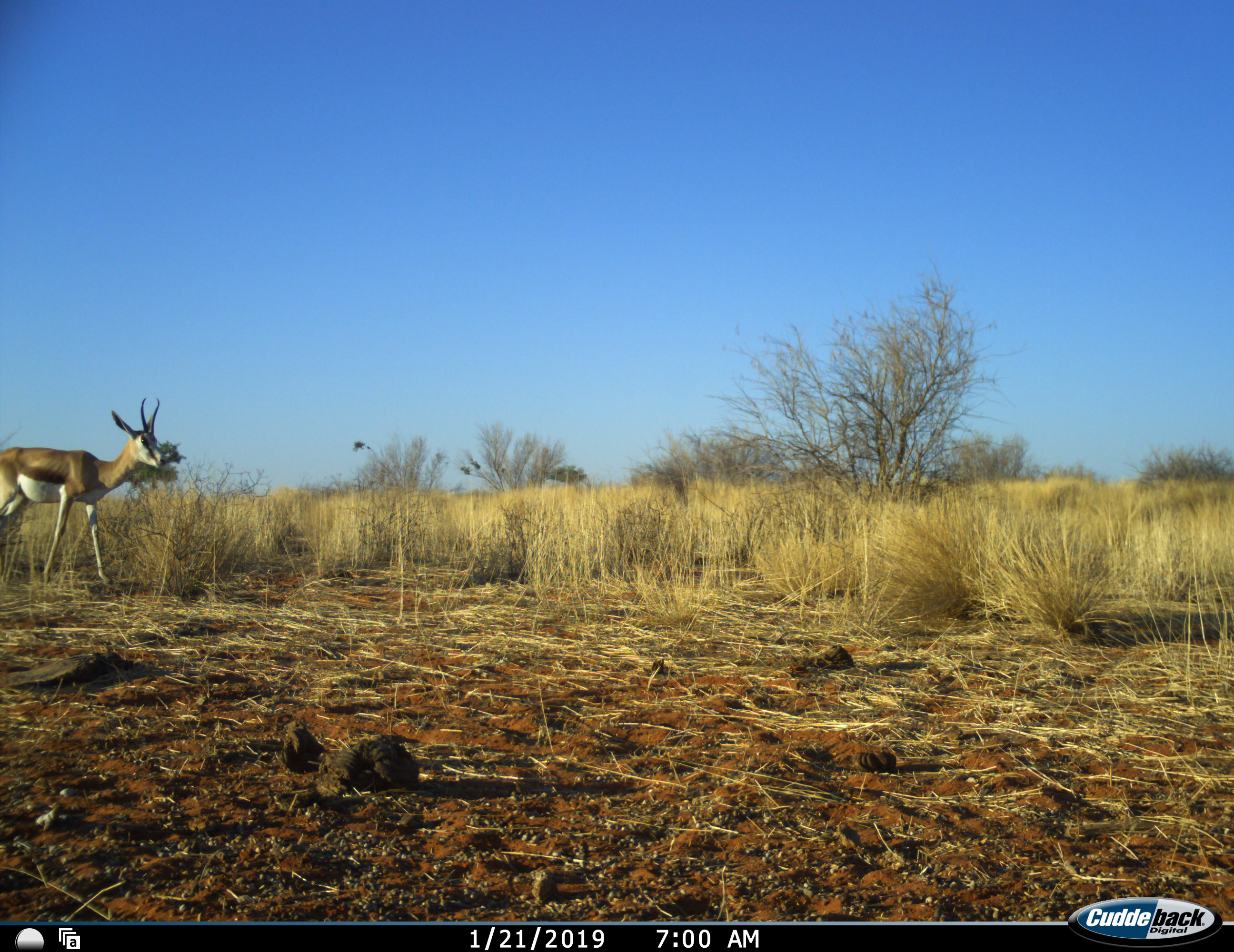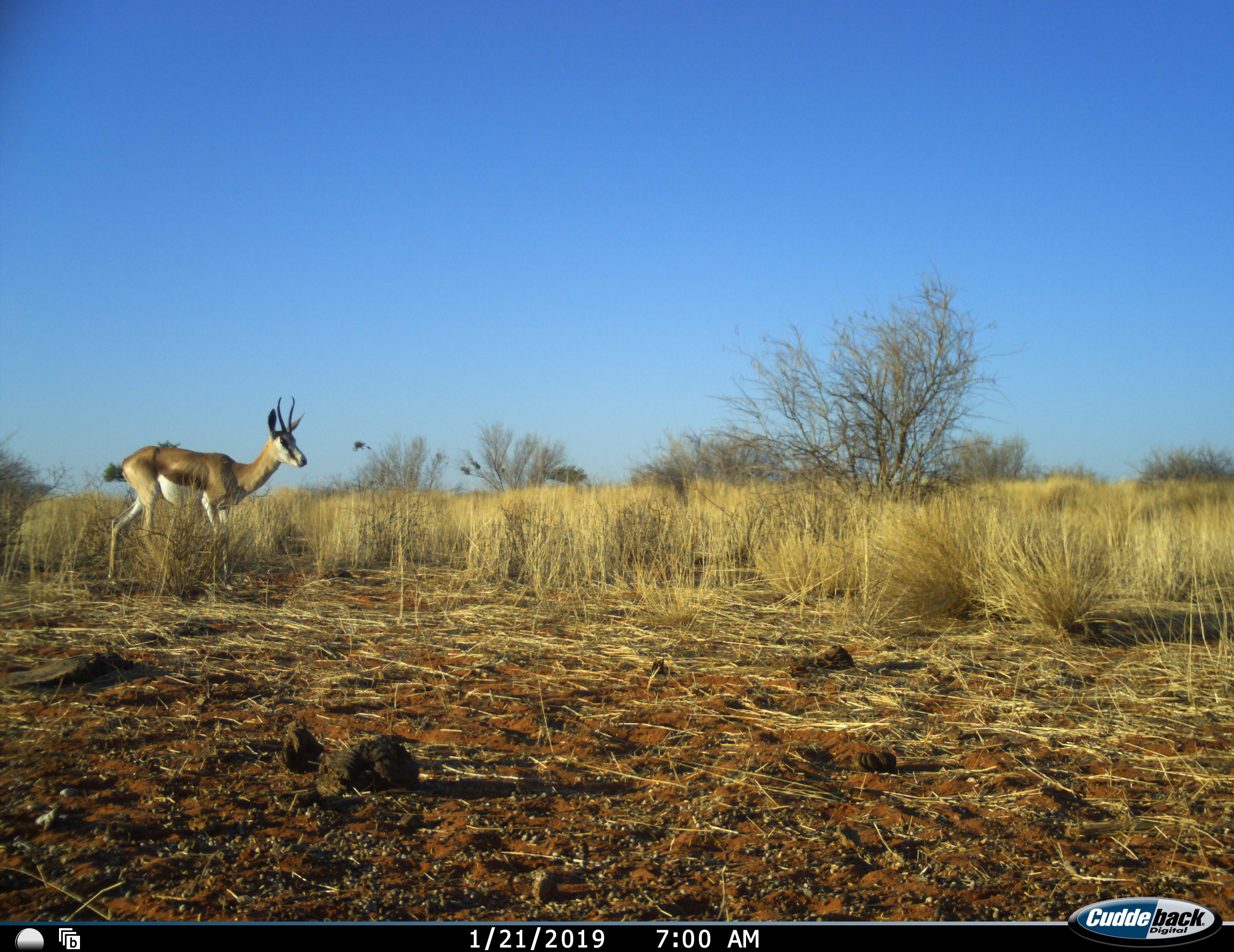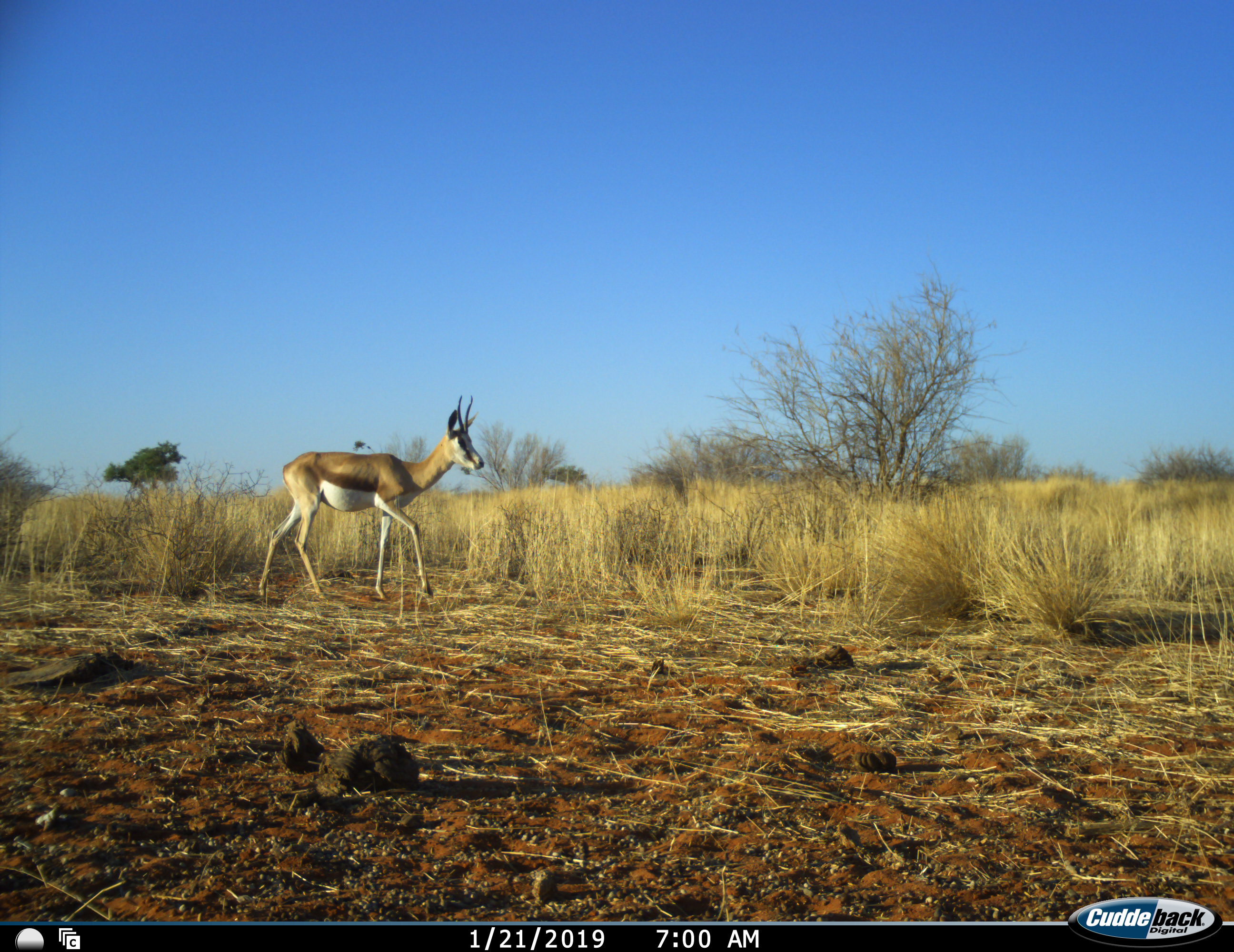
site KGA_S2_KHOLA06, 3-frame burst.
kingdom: Animalia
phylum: Chordata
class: Mammalia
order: Artiodactyla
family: Bovidae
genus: Antidorcas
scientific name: Antidorcas marsupialis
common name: springbok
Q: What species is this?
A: Springbok (Antidorcas marsupialis).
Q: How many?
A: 1.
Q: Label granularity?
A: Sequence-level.